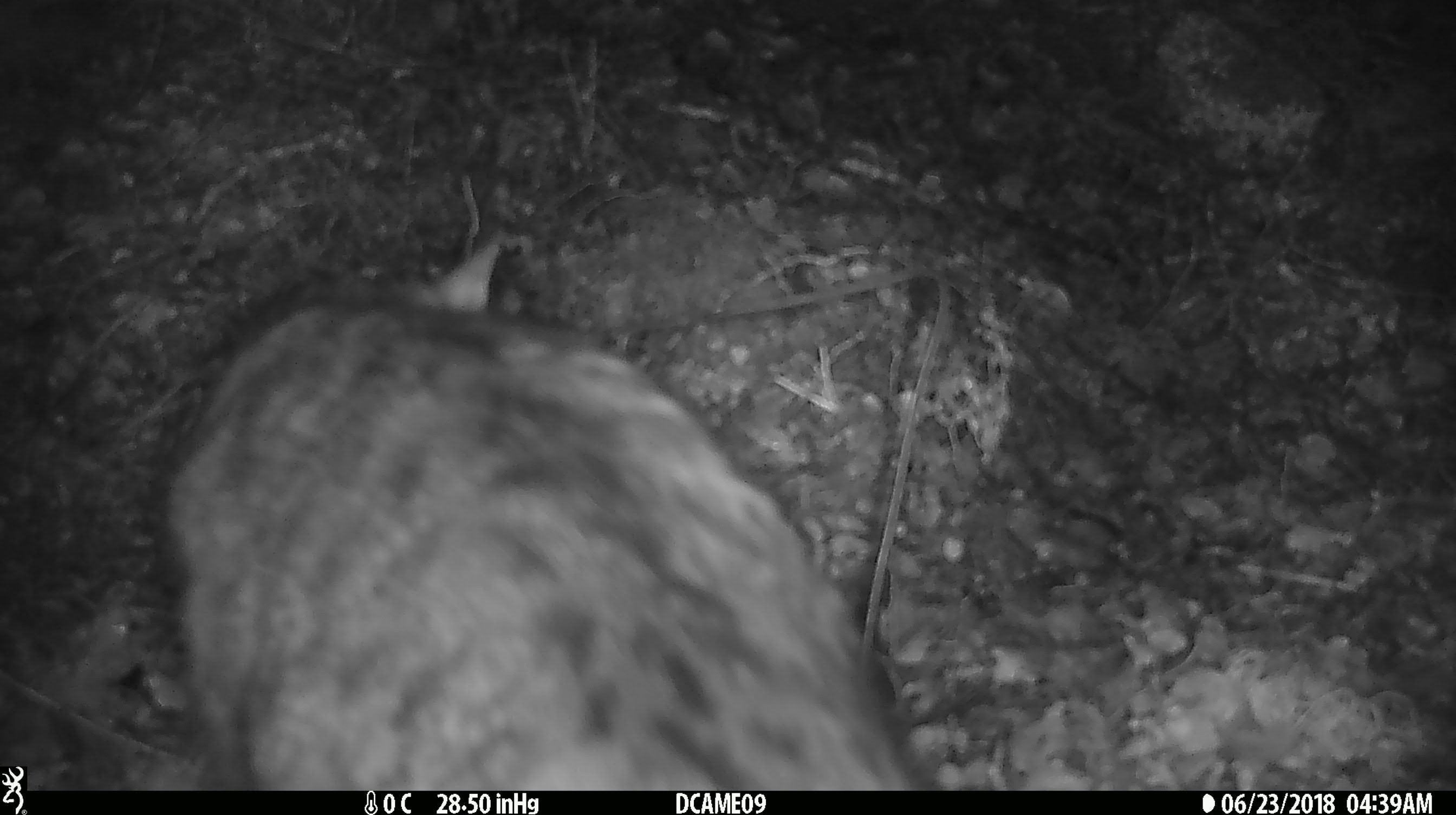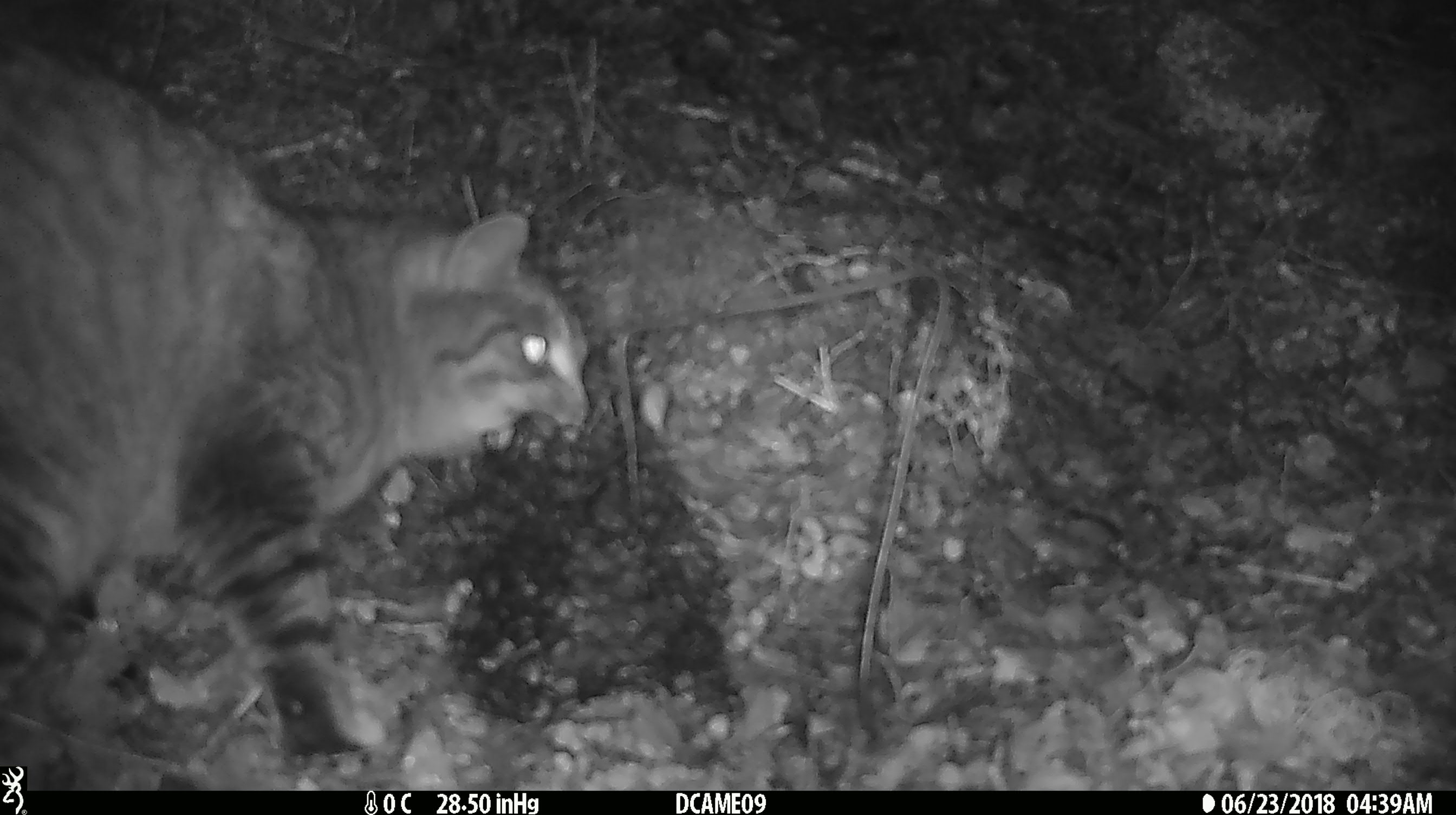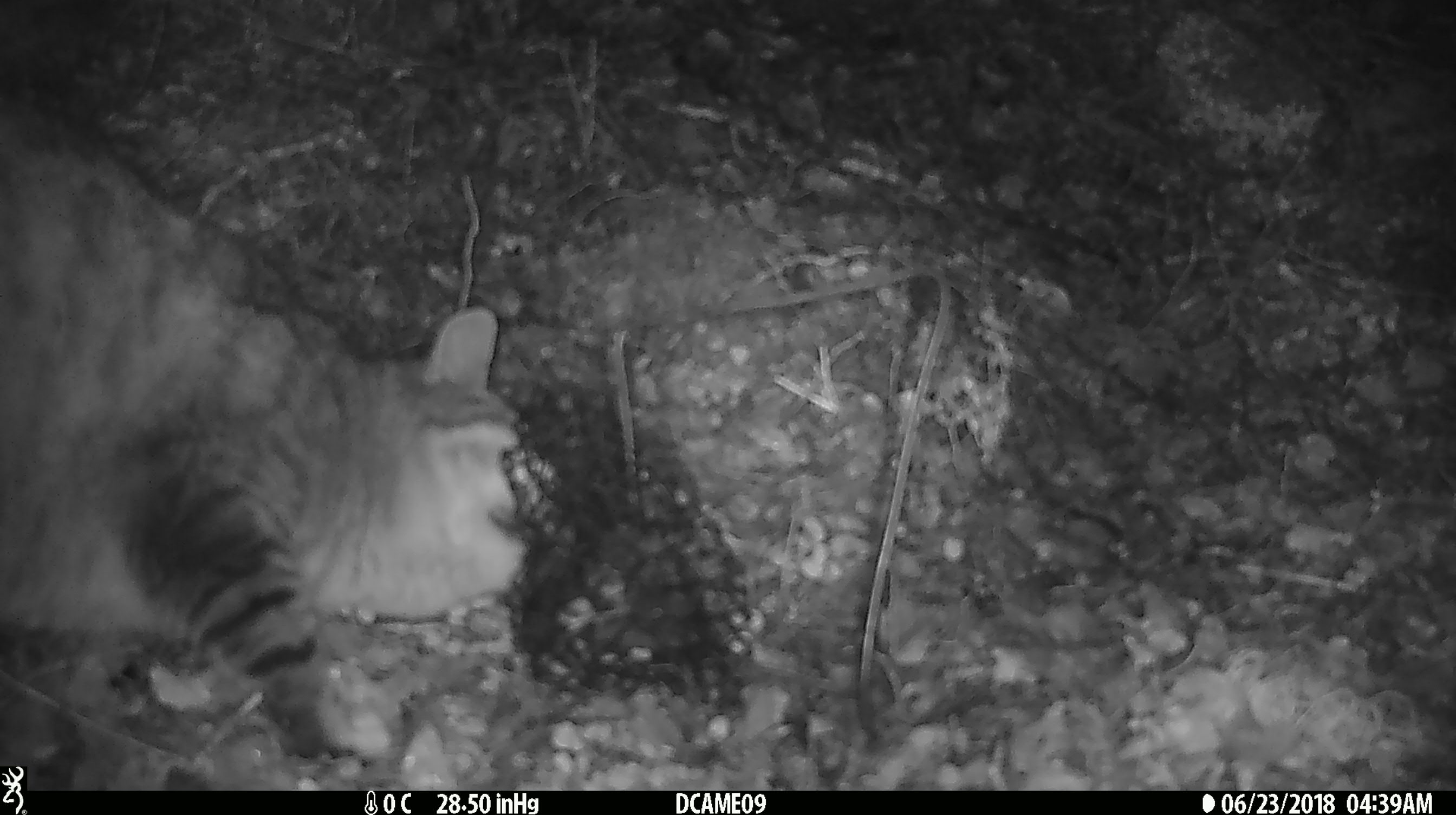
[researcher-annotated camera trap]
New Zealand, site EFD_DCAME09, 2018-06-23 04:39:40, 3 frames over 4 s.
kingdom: Animalia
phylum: Chordata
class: Mammalia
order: Carnivora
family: Felidae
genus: Felis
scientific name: Felis catus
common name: domestic cat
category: cat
Cat (domestic cat) (Felis catus).